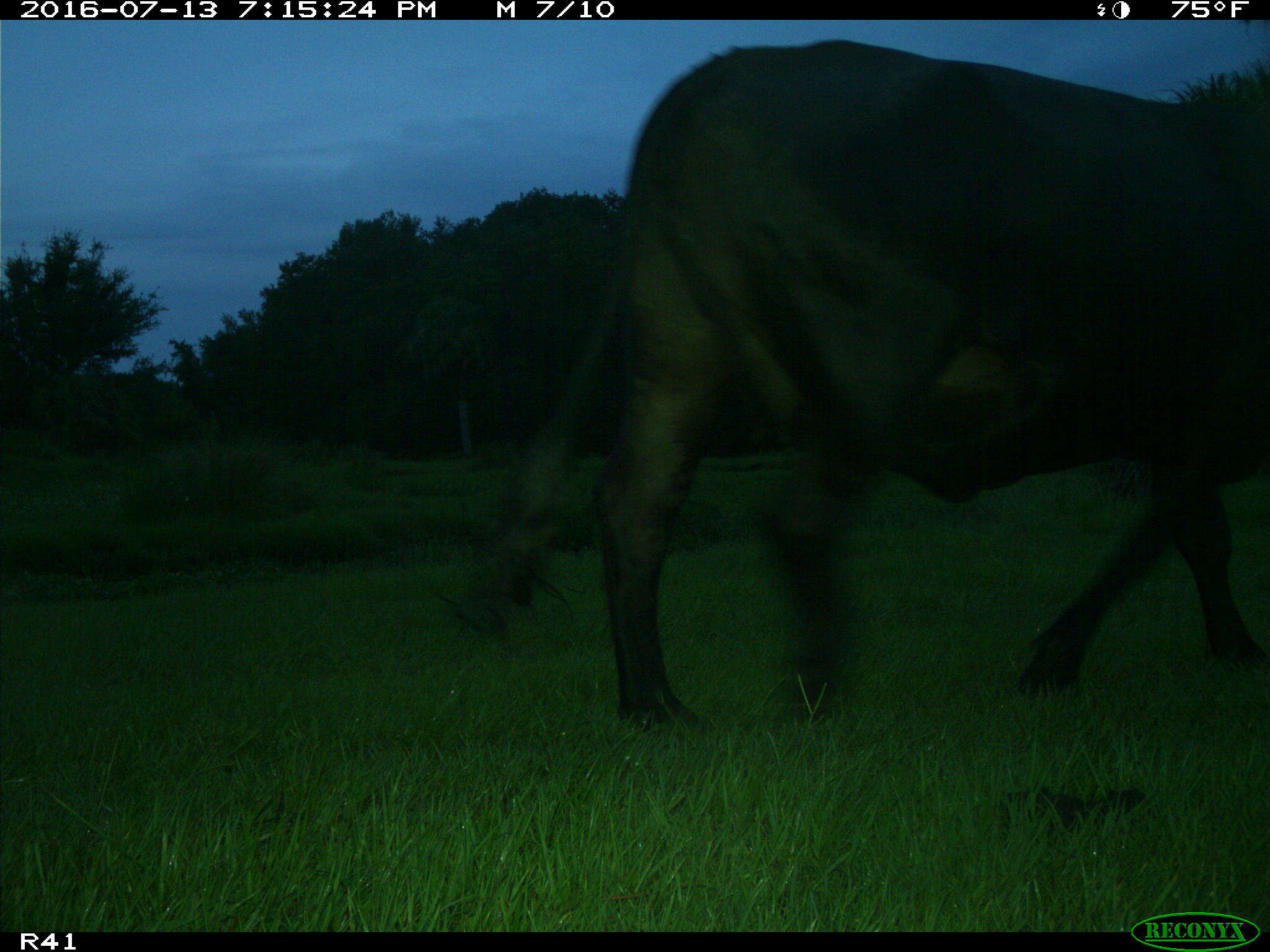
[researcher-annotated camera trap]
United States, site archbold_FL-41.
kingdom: Animalia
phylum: Chordata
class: Mammalia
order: Artiodactyla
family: Bovidae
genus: Bos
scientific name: Bos taurus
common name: domestic cow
Bos taurus (domestic cow).